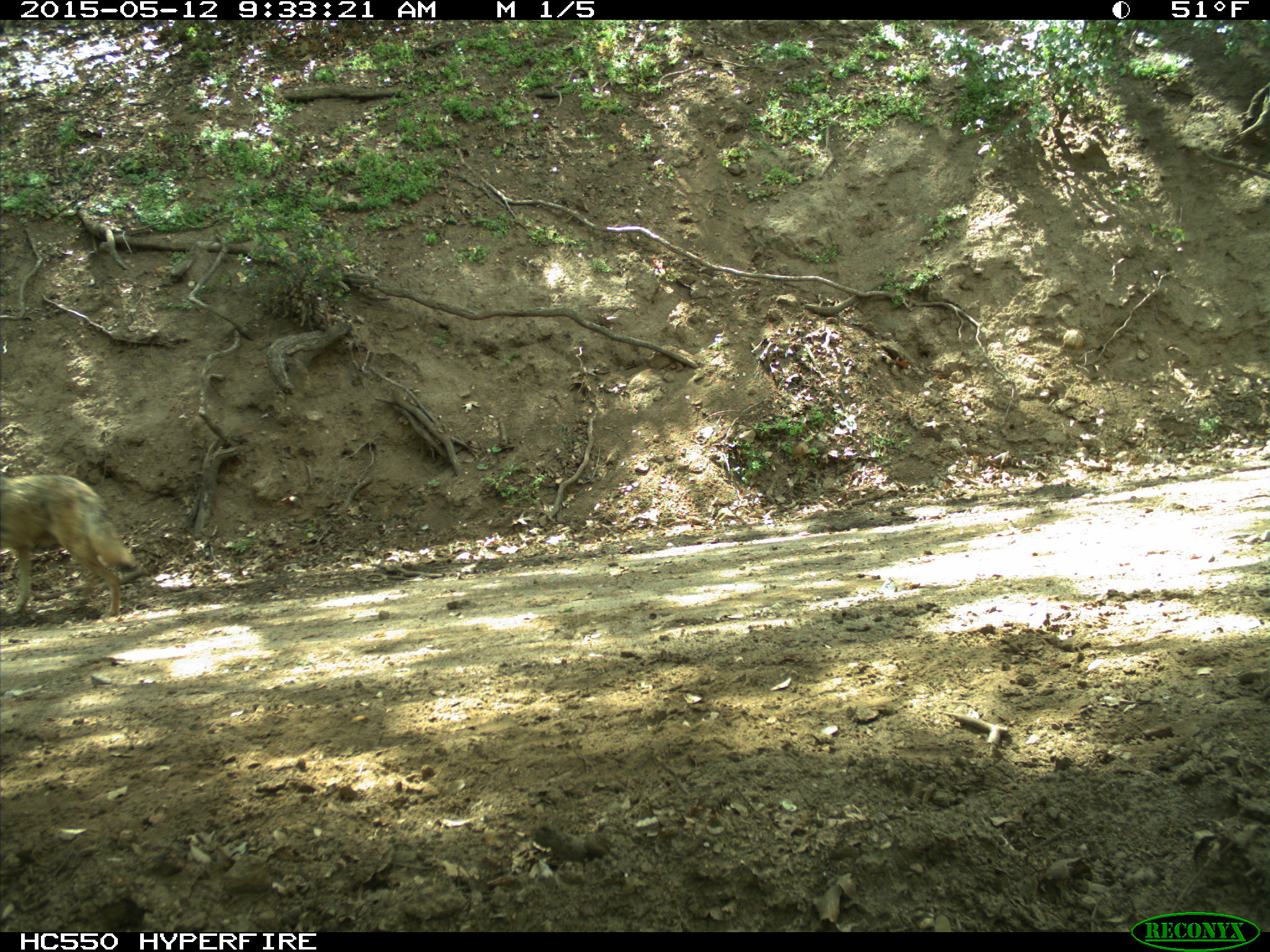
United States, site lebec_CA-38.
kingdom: Animalia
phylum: Chordata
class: Mammalia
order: Carnivora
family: Canidae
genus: Canis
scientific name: Canis latrans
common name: coyote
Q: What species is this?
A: Canis latrans (coyote).